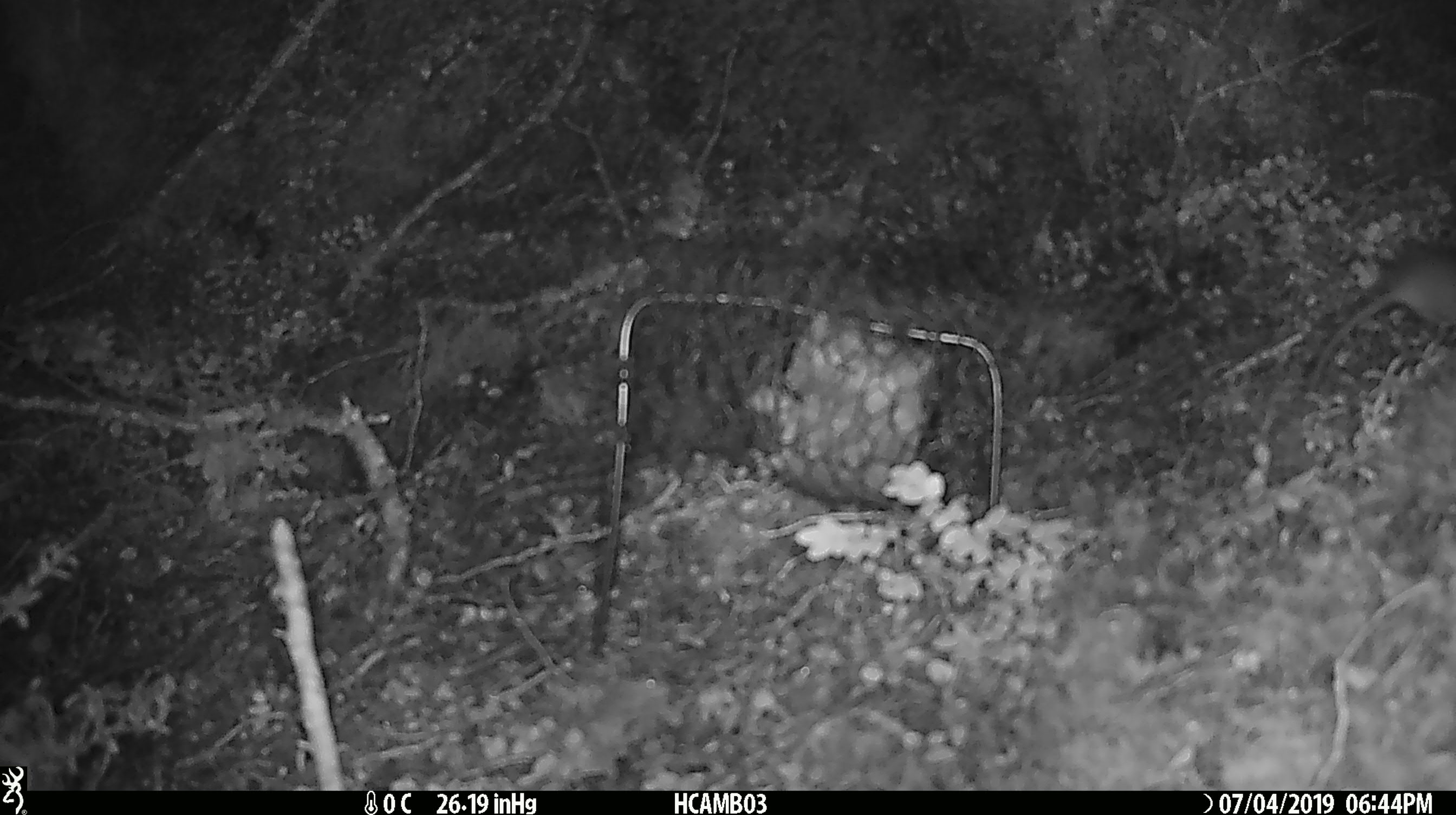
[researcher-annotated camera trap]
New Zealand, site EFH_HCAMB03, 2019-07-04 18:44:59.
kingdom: Animalia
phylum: Chordata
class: Mammalia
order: Rodentia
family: Muridae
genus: Mus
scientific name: Mus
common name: mouse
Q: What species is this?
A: Mouse (Mus).